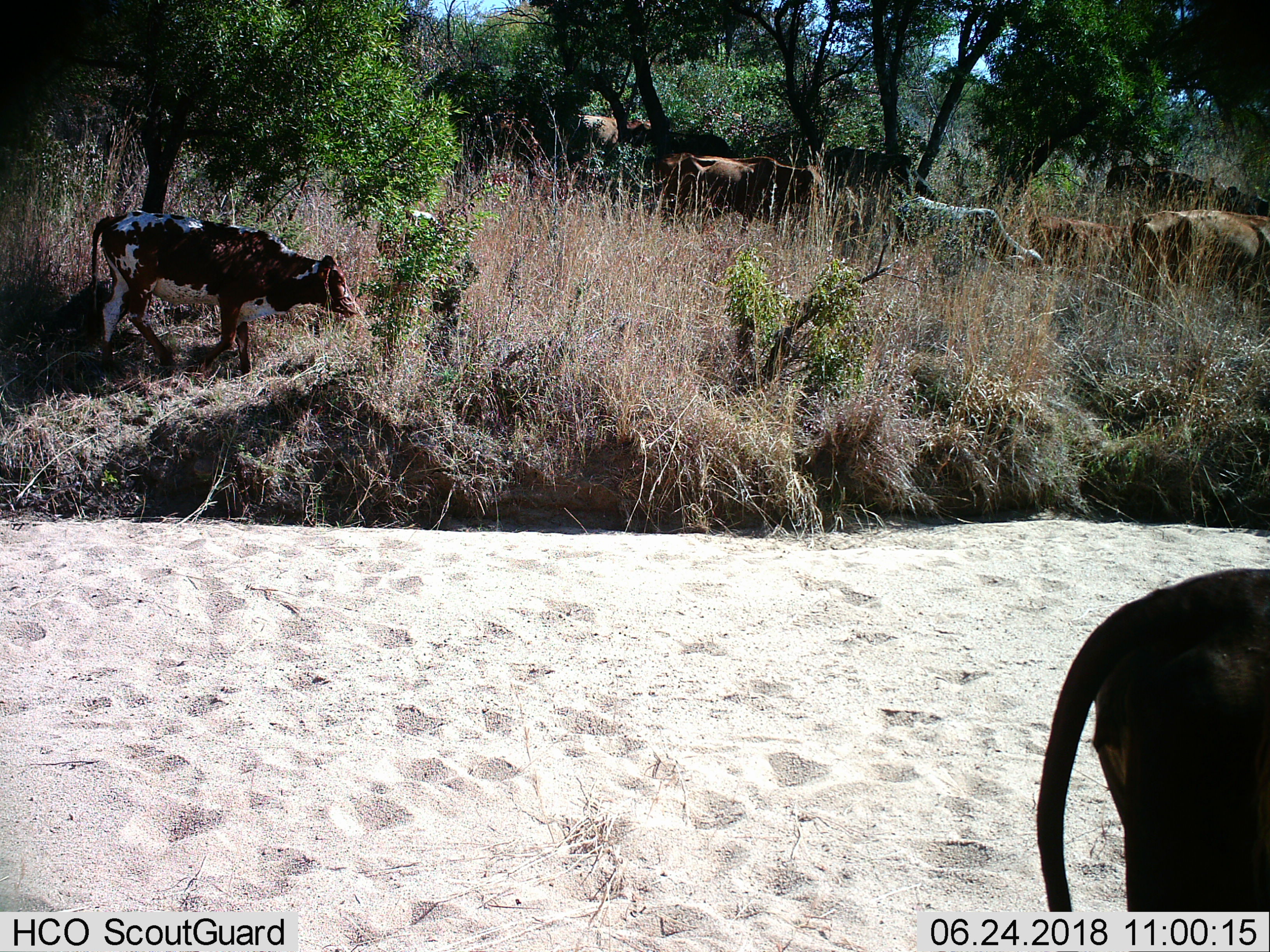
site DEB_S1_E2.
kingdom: Animalia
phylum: Chordata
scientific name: Vertebrata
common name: domestic animal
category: domesticanimal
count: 11-50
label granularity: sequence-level